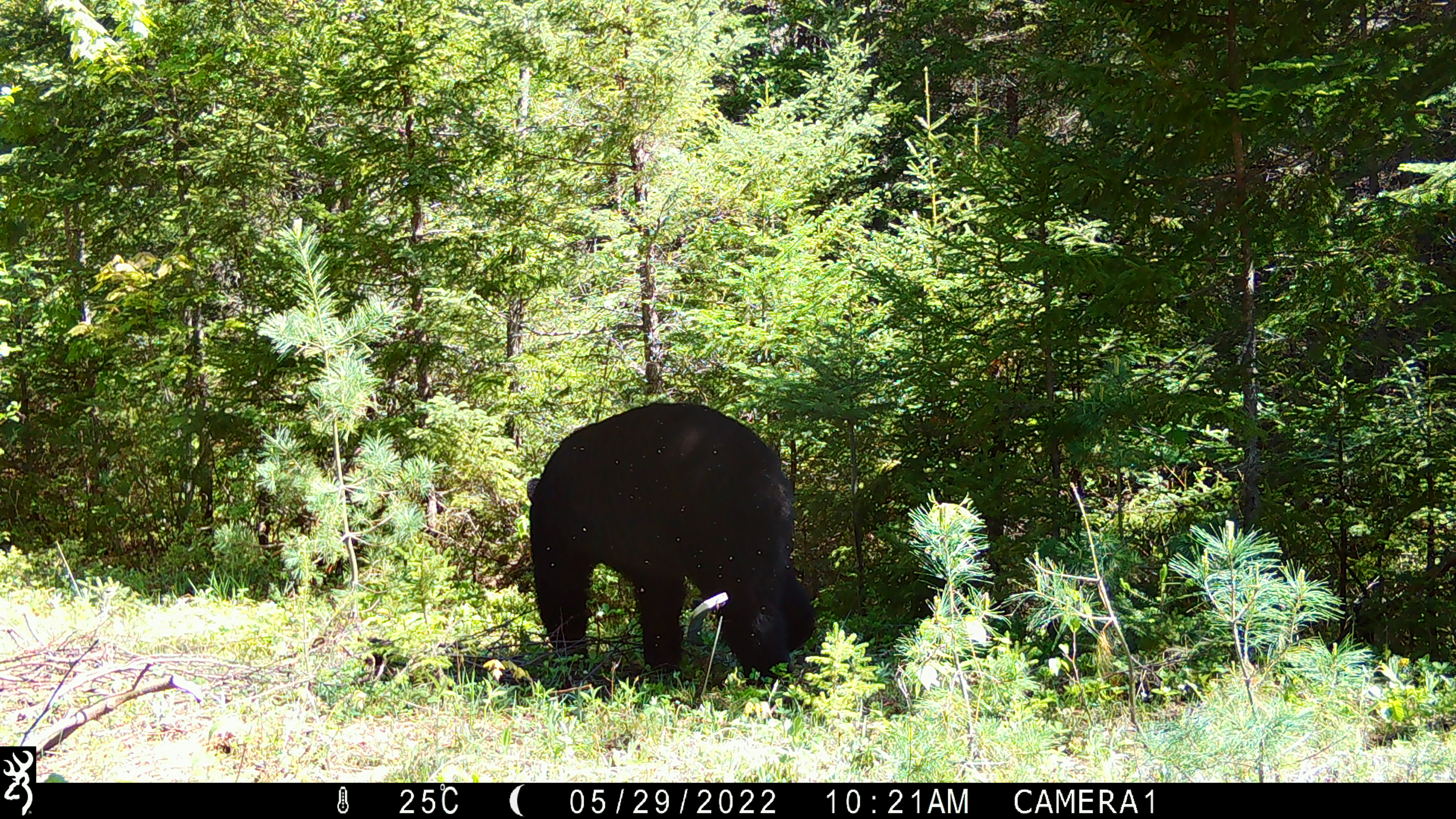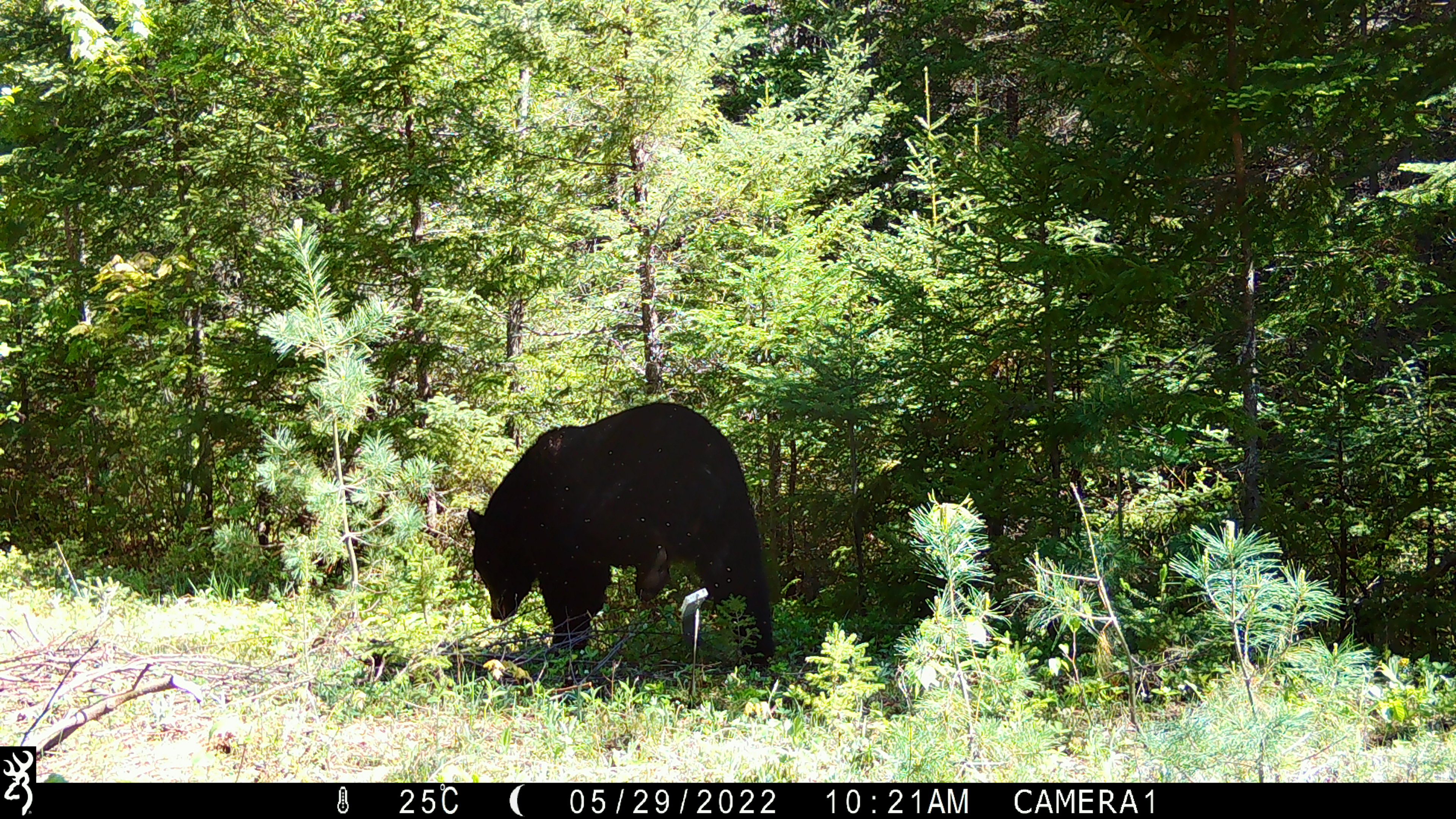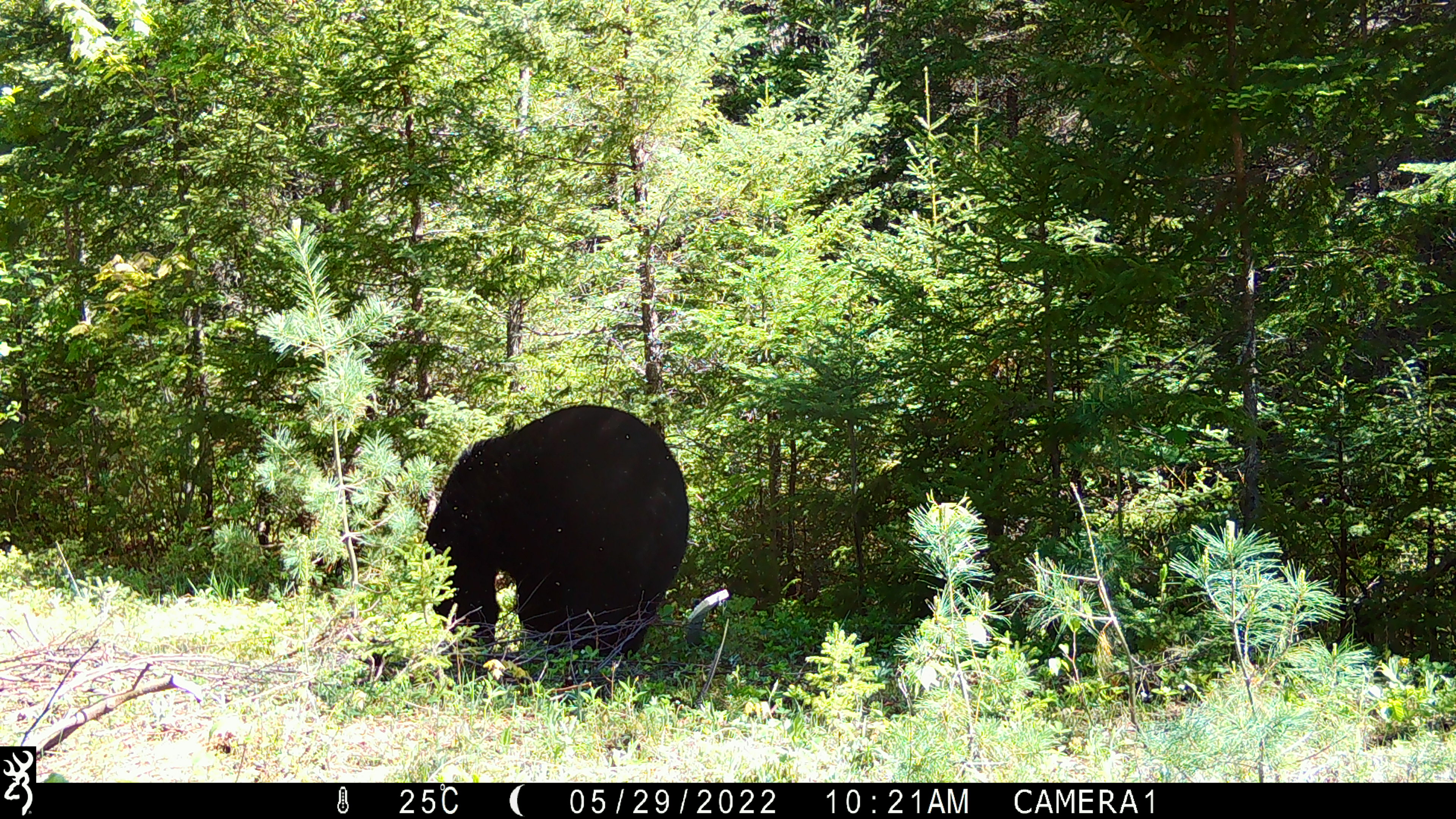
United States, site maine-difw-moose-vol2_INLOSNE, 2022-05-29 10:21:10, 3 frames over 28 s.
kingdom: Animalia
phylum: Chordata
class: Mammalia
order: Carnivora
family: Ursidae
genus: Ursus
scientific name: Ursus americanus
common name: black bear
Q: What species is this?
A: Black bear (Ursus americanus).